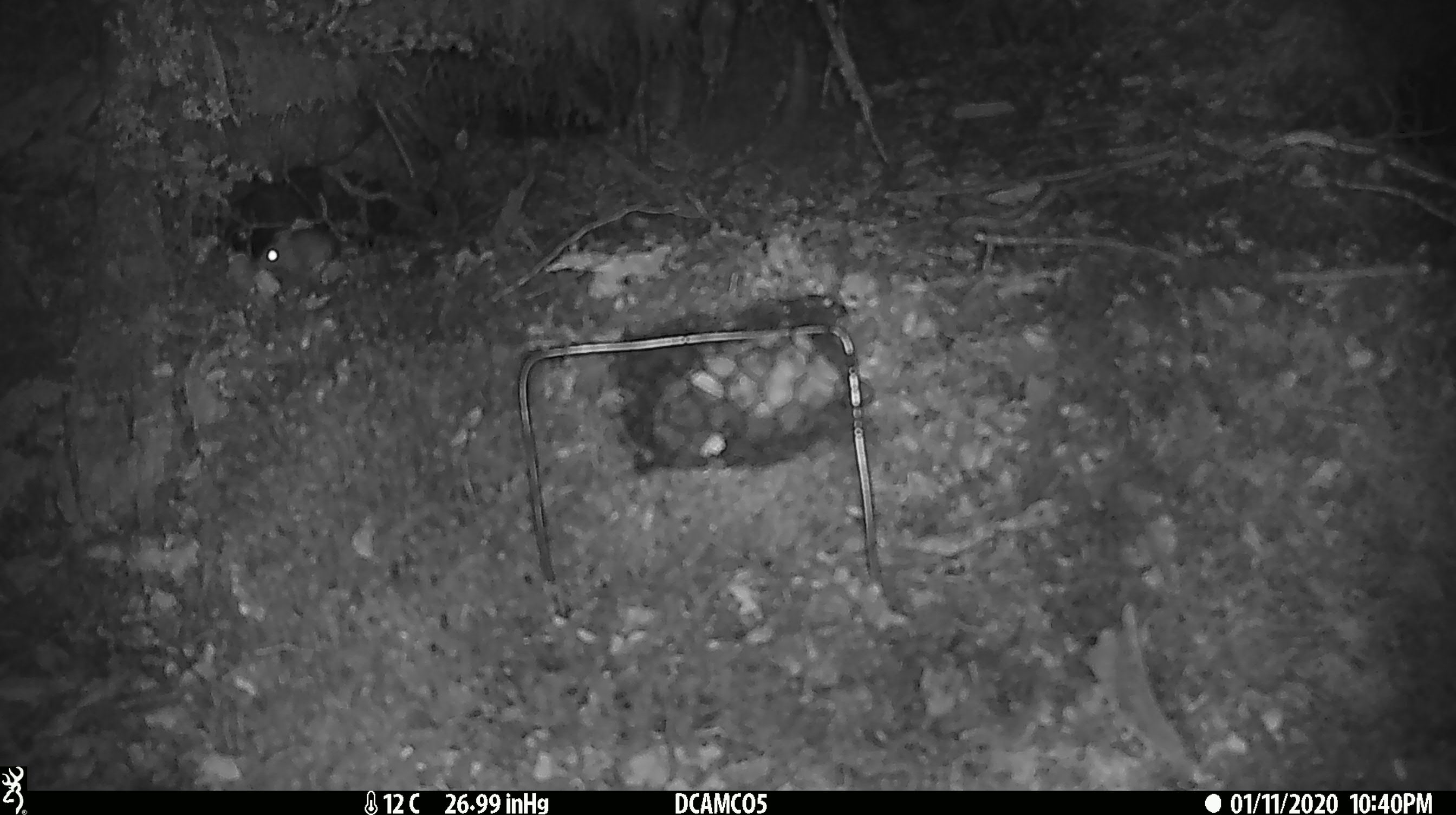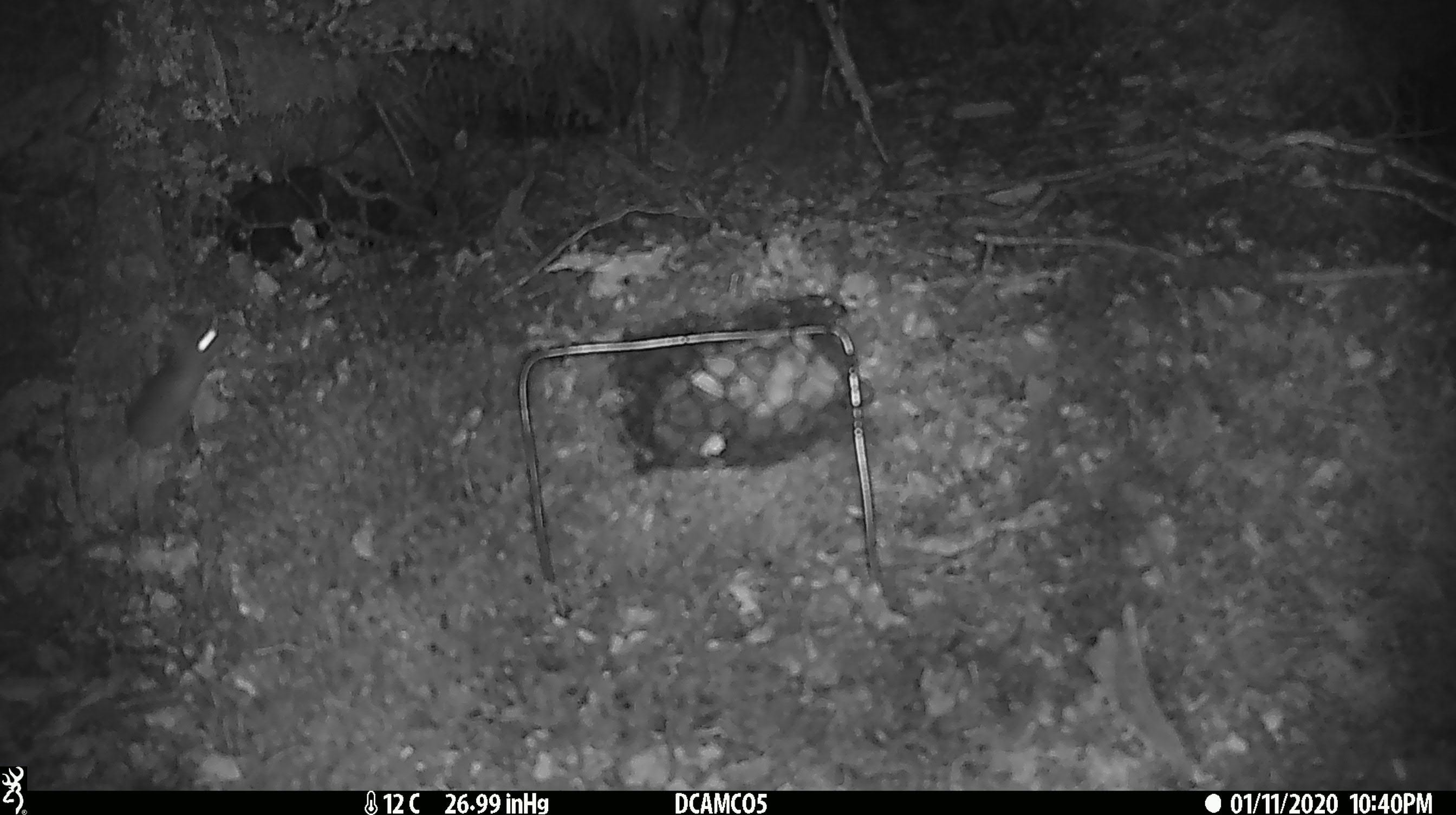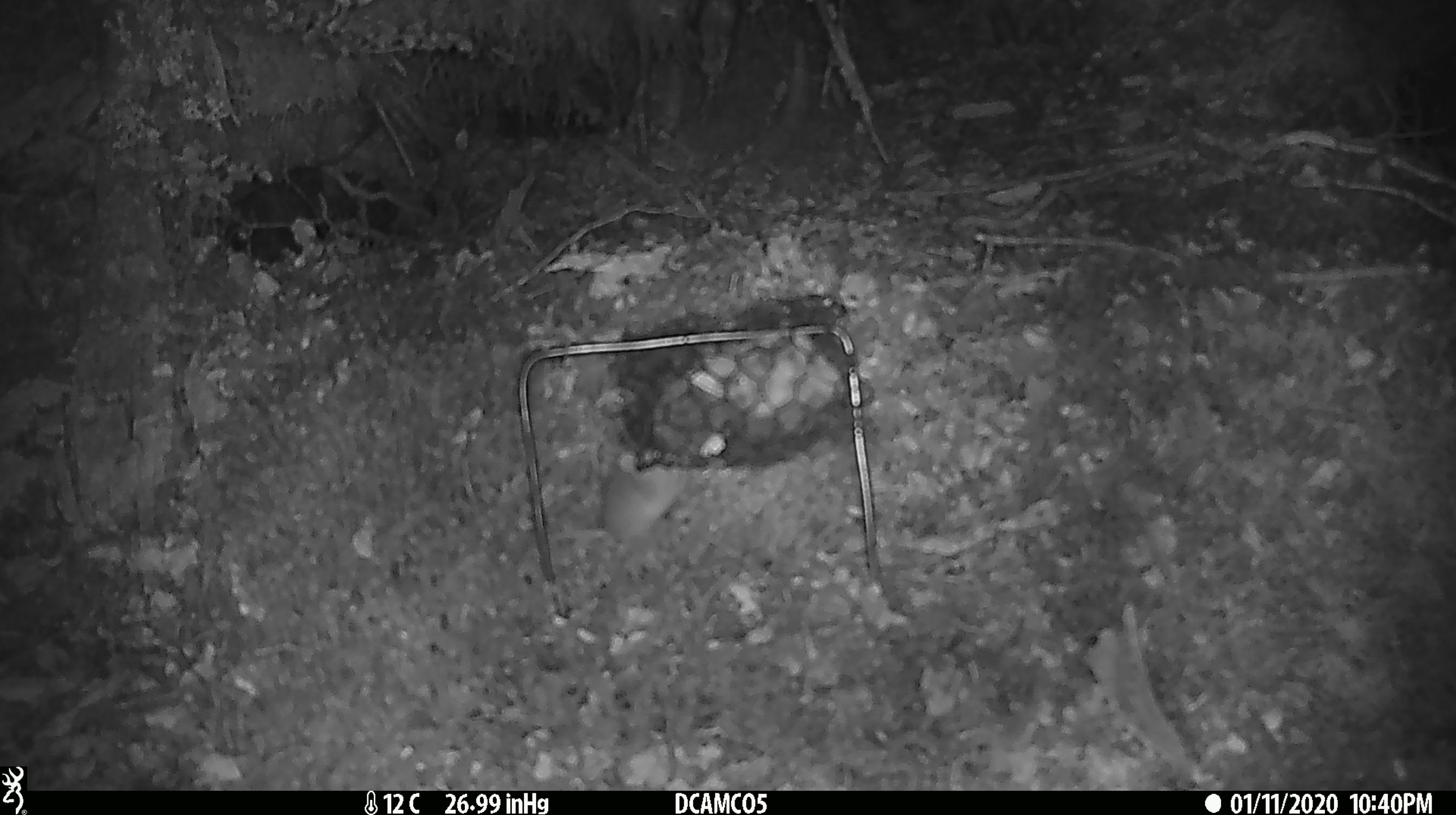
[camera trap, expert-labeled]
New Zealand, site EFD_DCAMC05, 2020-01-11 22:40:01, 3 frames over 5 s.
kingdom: Animalia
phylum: Chordata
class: Mammalia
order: Rodentia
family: Muridae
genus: Mus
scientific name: Mus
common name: mouse